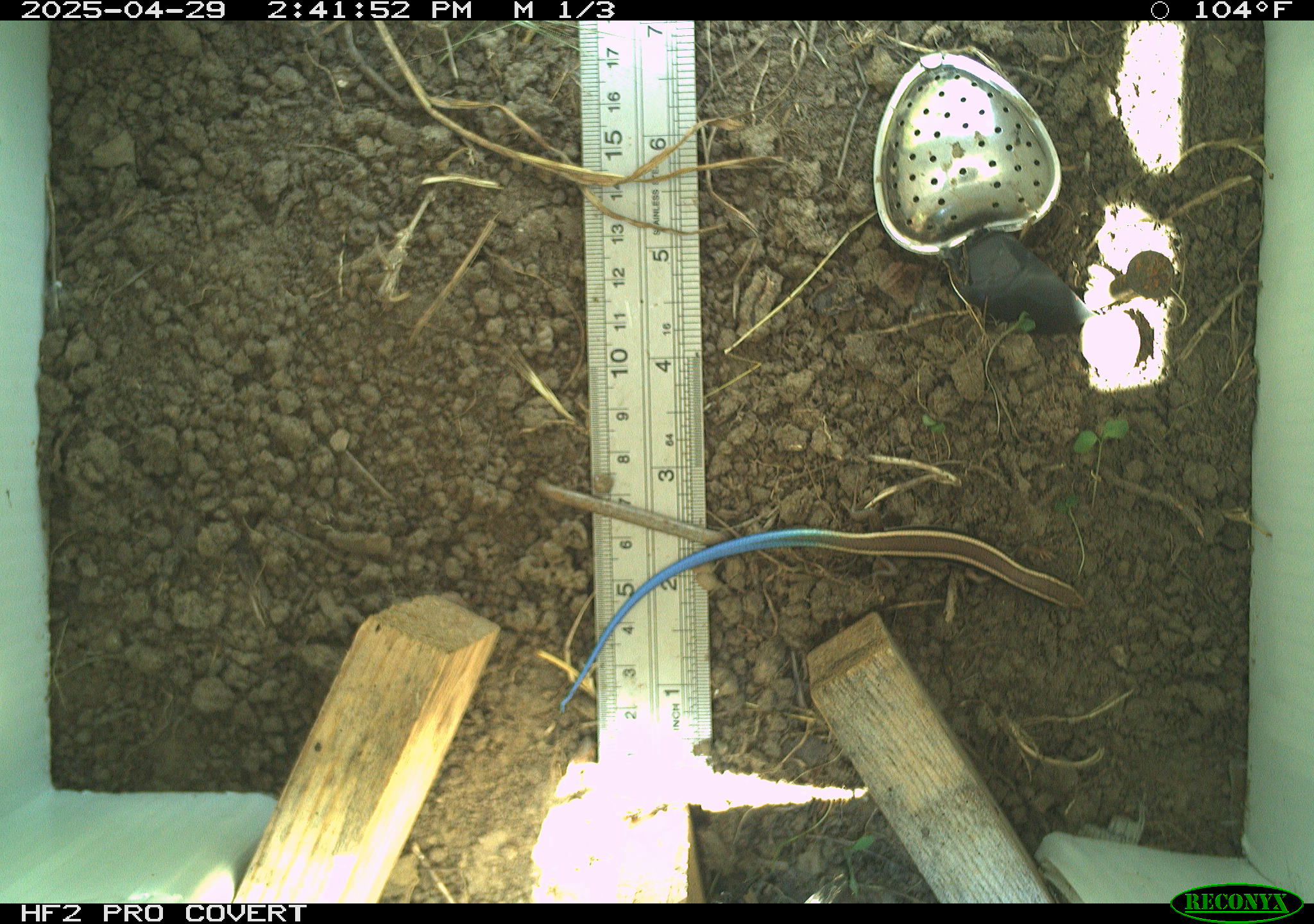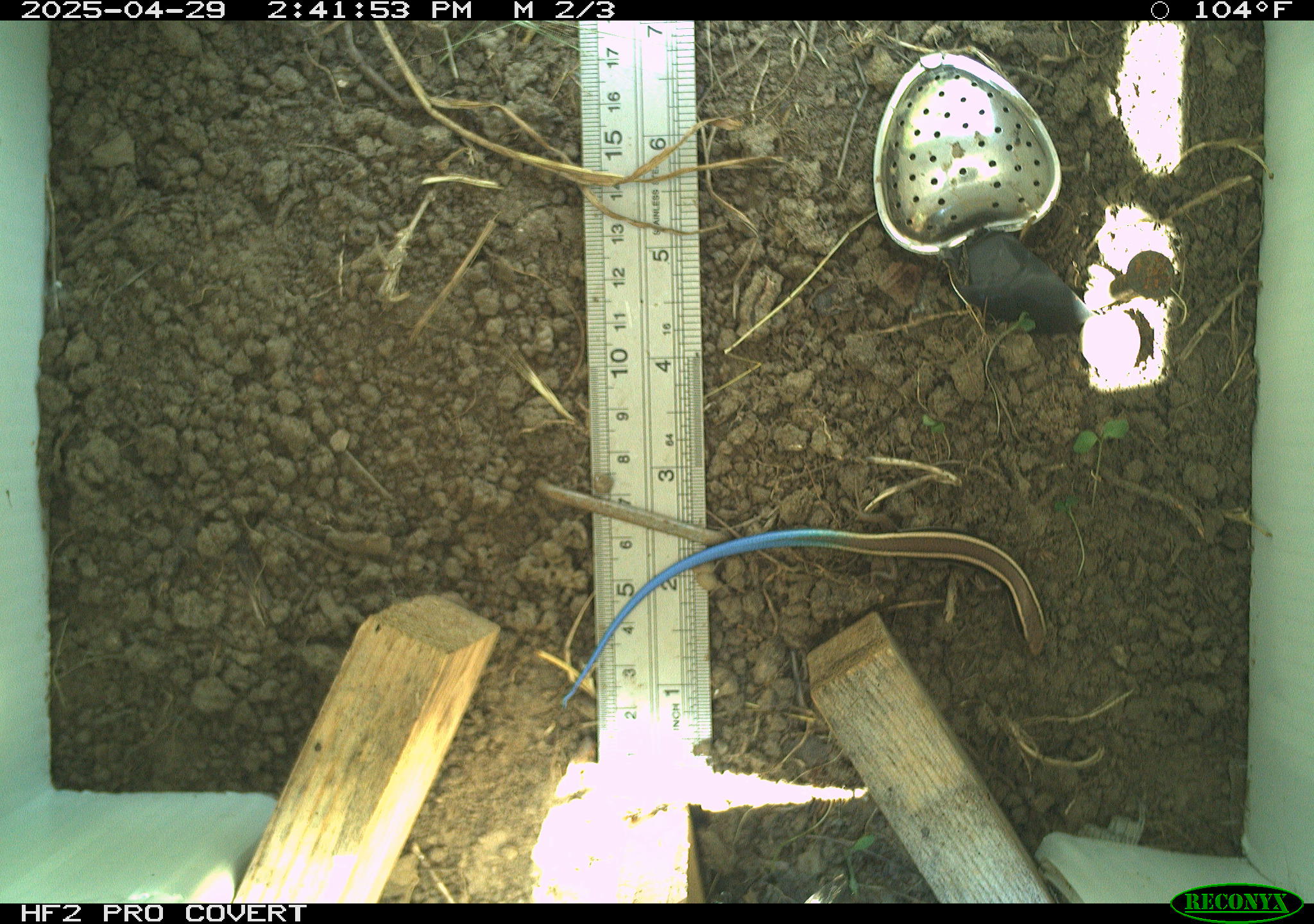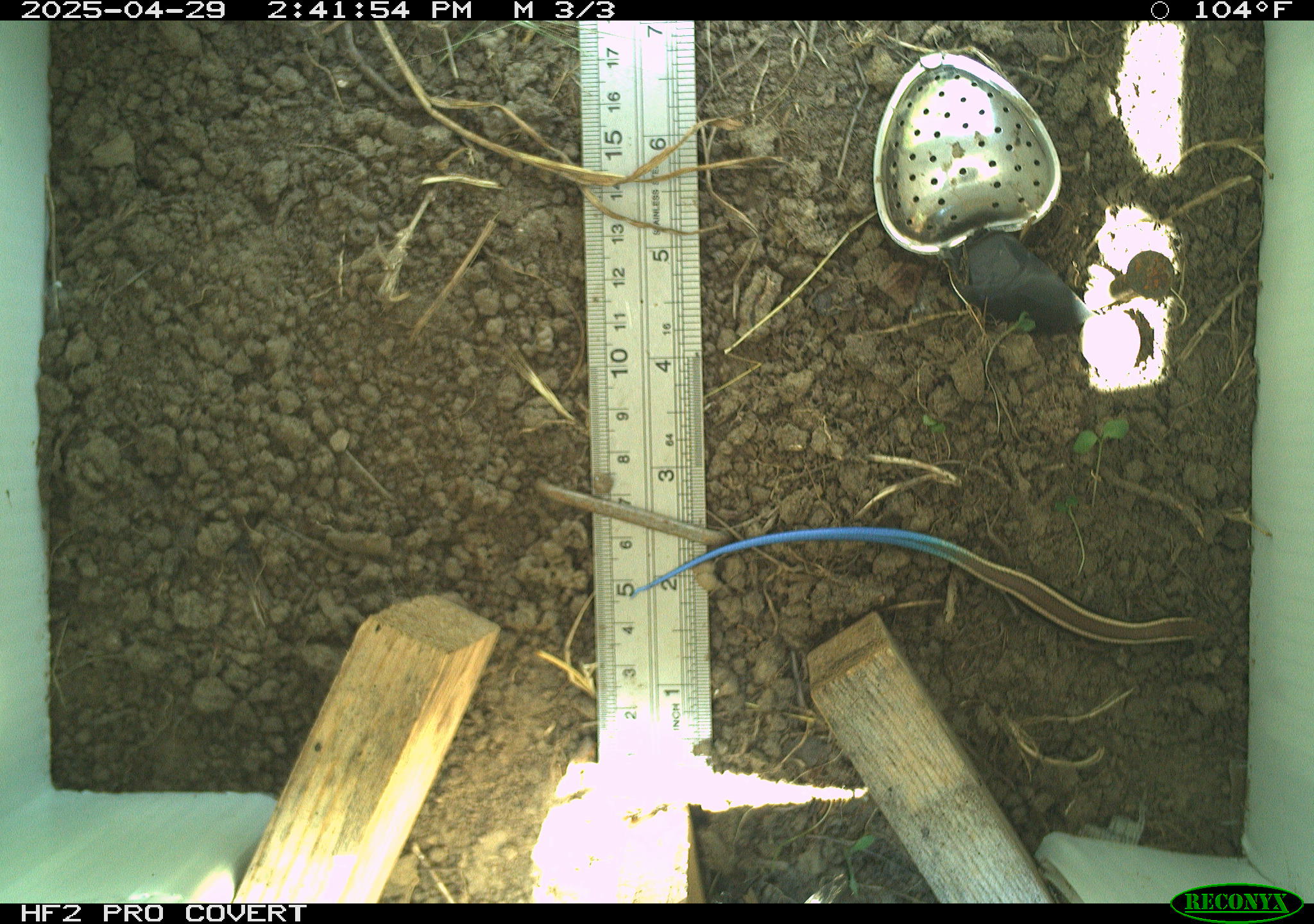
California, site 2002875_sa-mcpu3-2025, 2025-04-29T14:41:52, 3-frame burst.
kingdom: Animalia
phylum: Chordata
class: Reptilia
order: Squamata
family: Scincidae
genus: Plestiodon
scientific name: Plestiodon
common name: blue-tailed skinks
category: plestiodon species